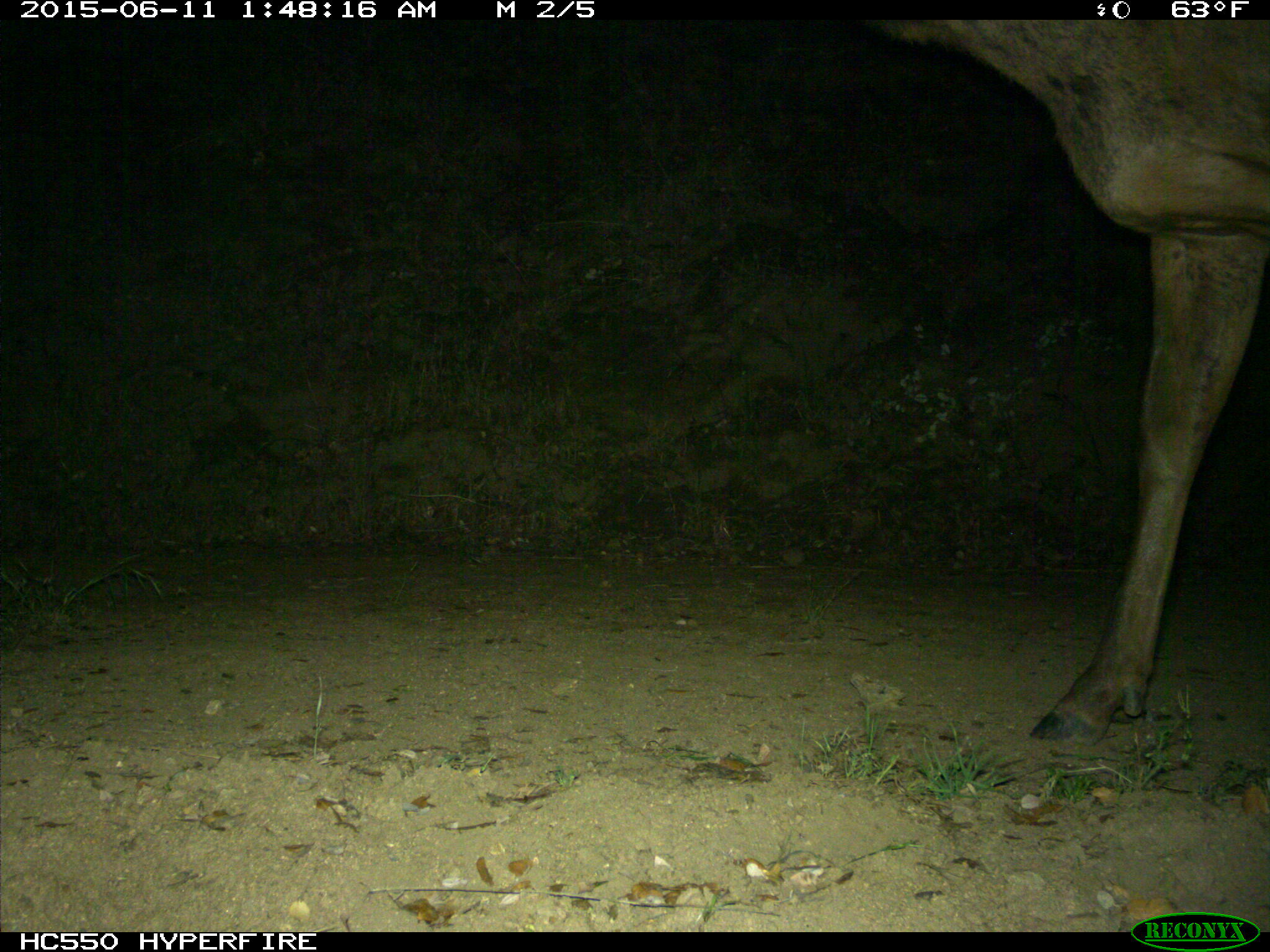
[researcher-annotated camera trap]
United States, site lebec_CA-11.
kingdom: Animalia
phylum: Chordata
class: Mammalia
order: Artiodactyla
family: Cervidae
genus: Cervus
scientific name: Cervus canadensis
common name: elk